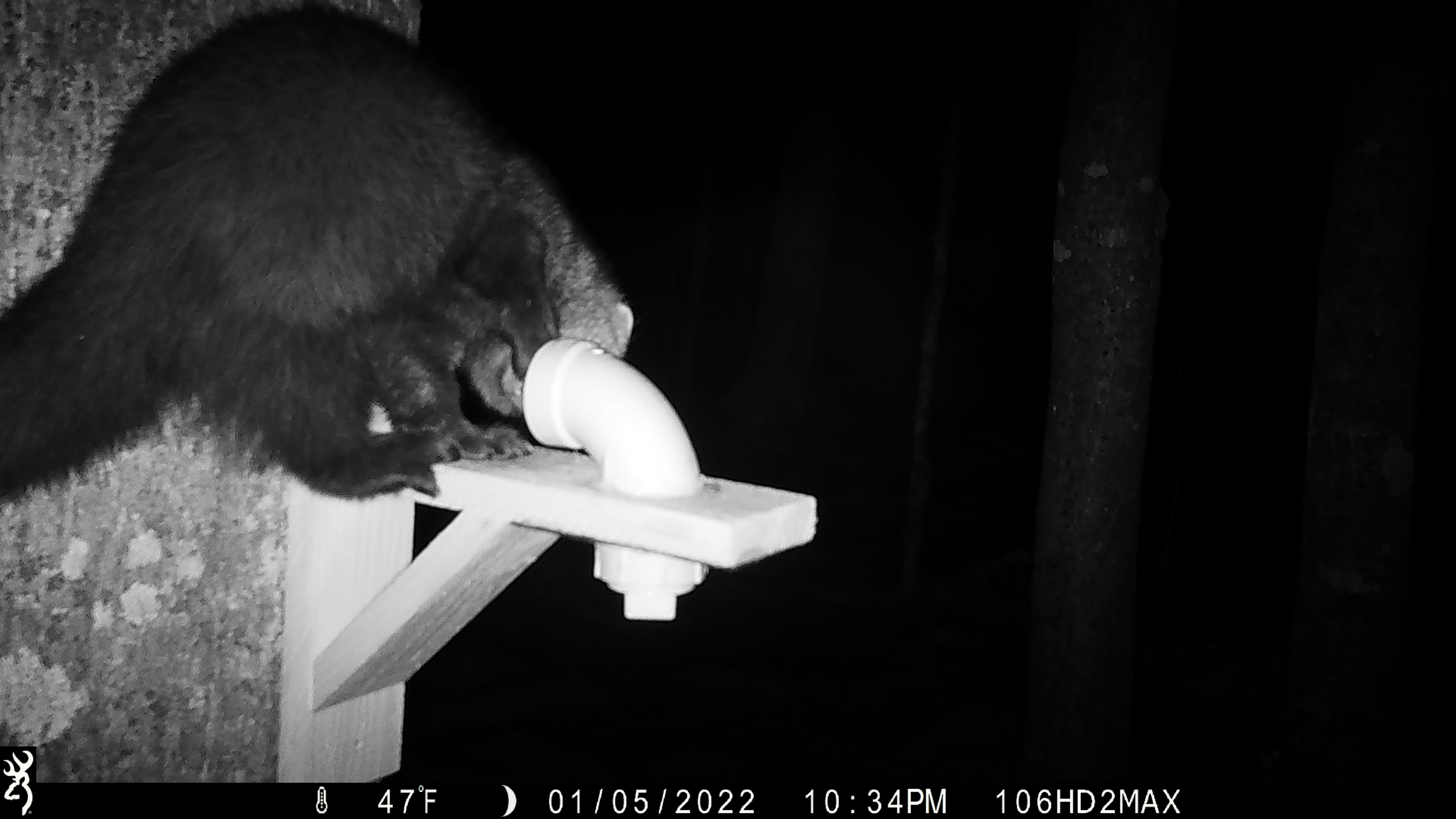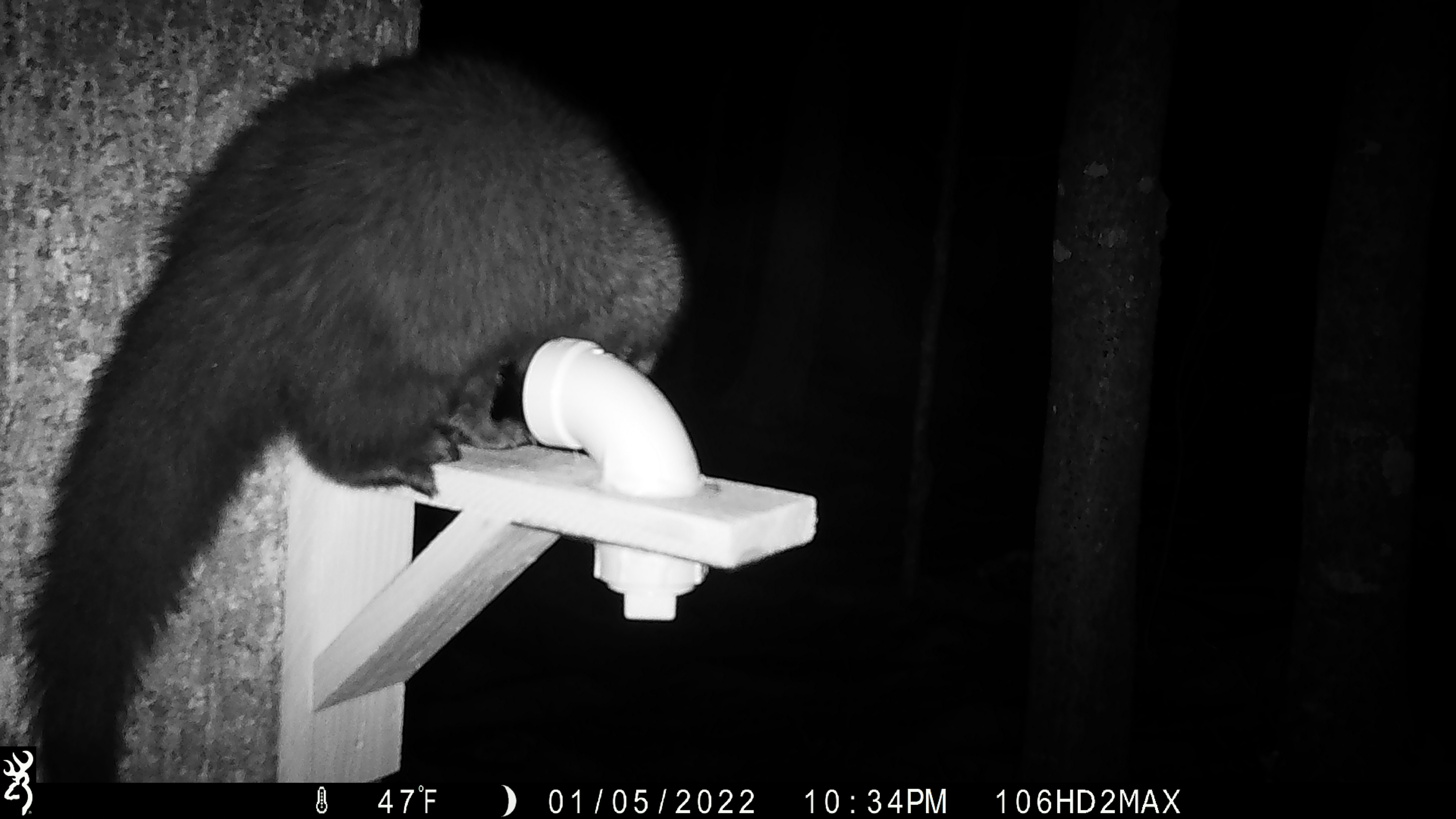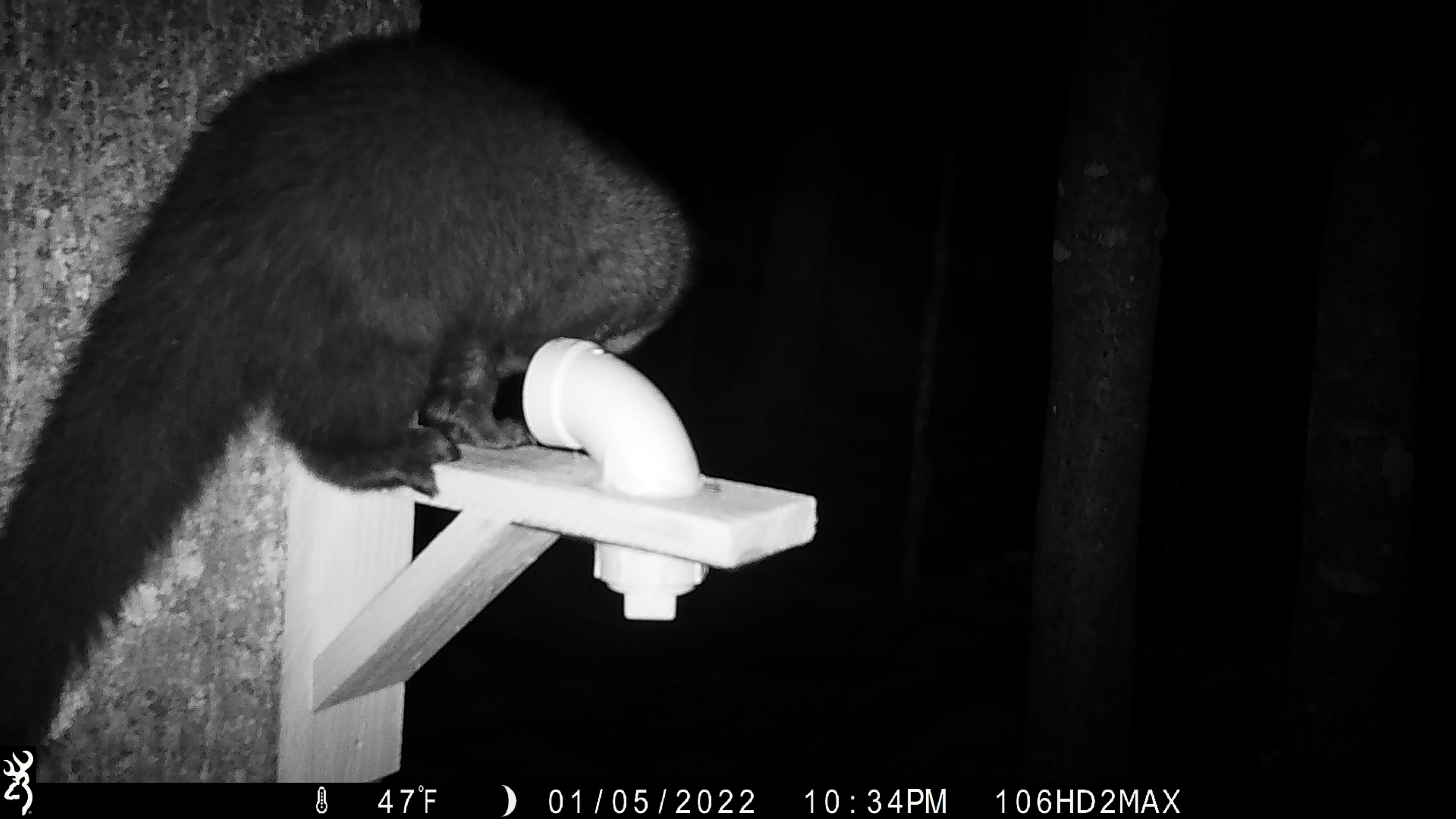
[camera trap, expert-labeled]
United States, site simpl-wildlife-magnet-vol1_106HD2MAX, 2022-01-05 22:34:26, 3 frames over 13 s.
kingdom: Animalia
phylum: Chordata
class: Mammalia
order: Carnivora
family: Mustelidae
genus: Pekania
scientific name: Pekania pennanti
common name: fisher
Fisher (Pekania pennanti).